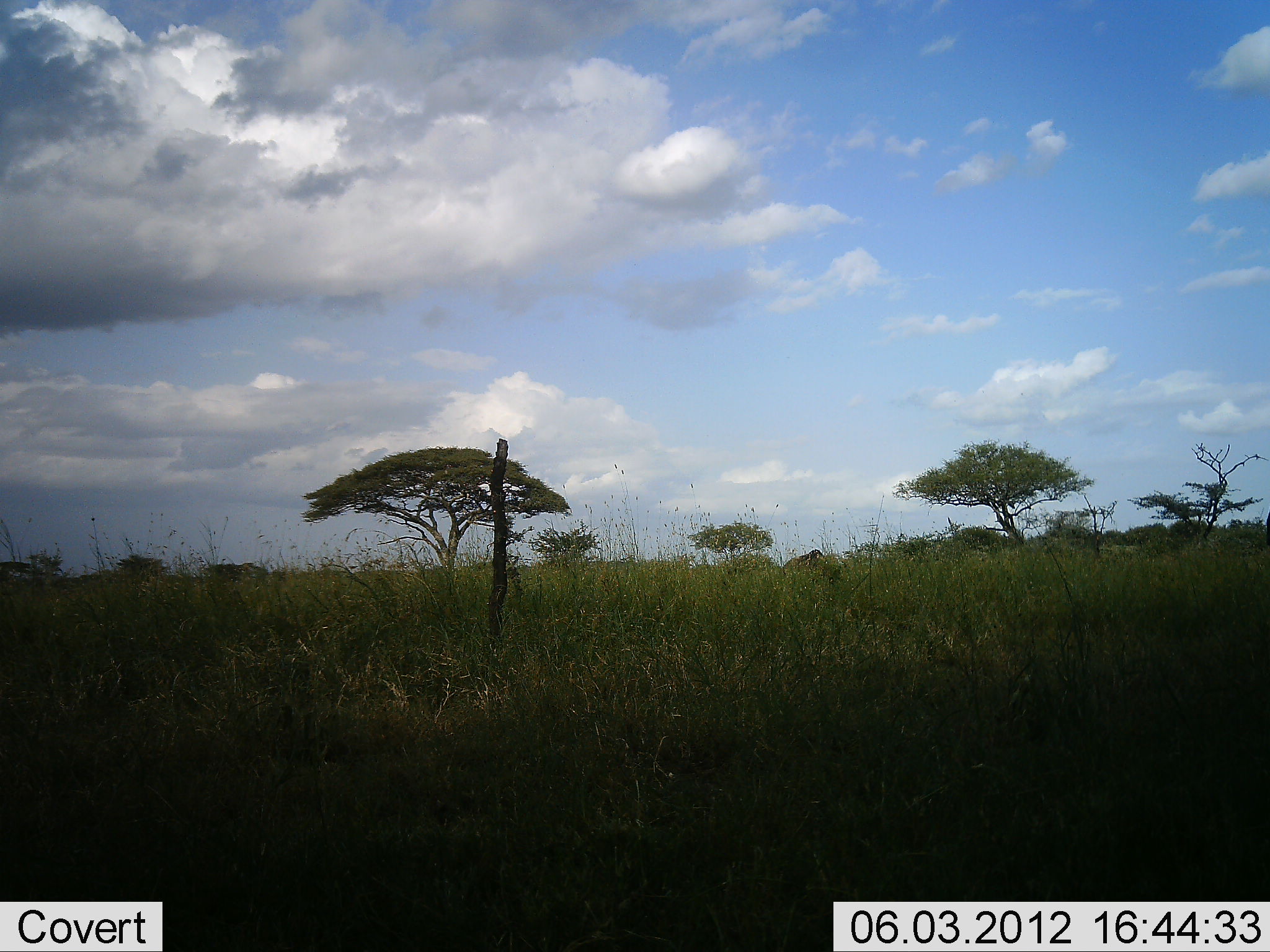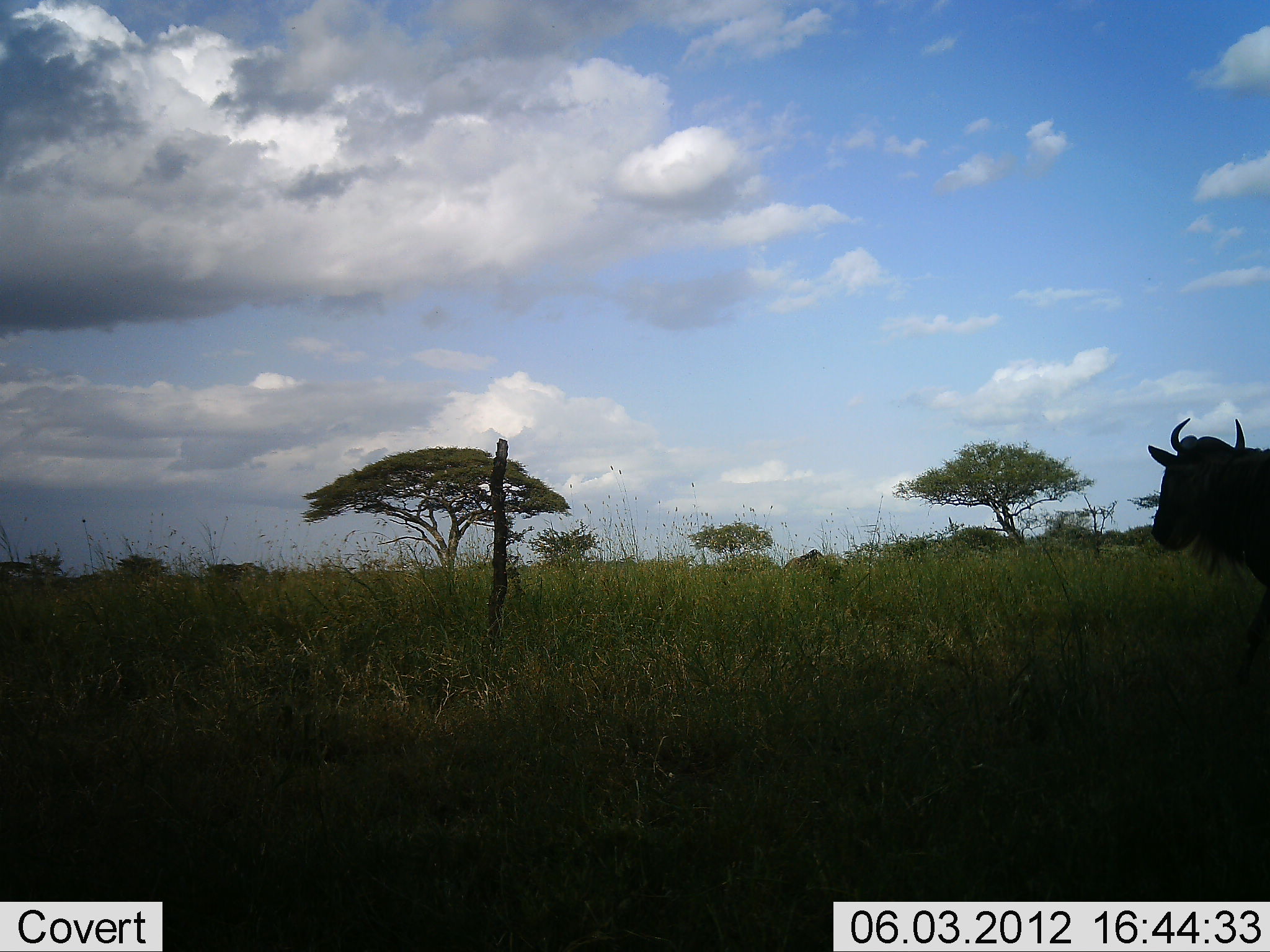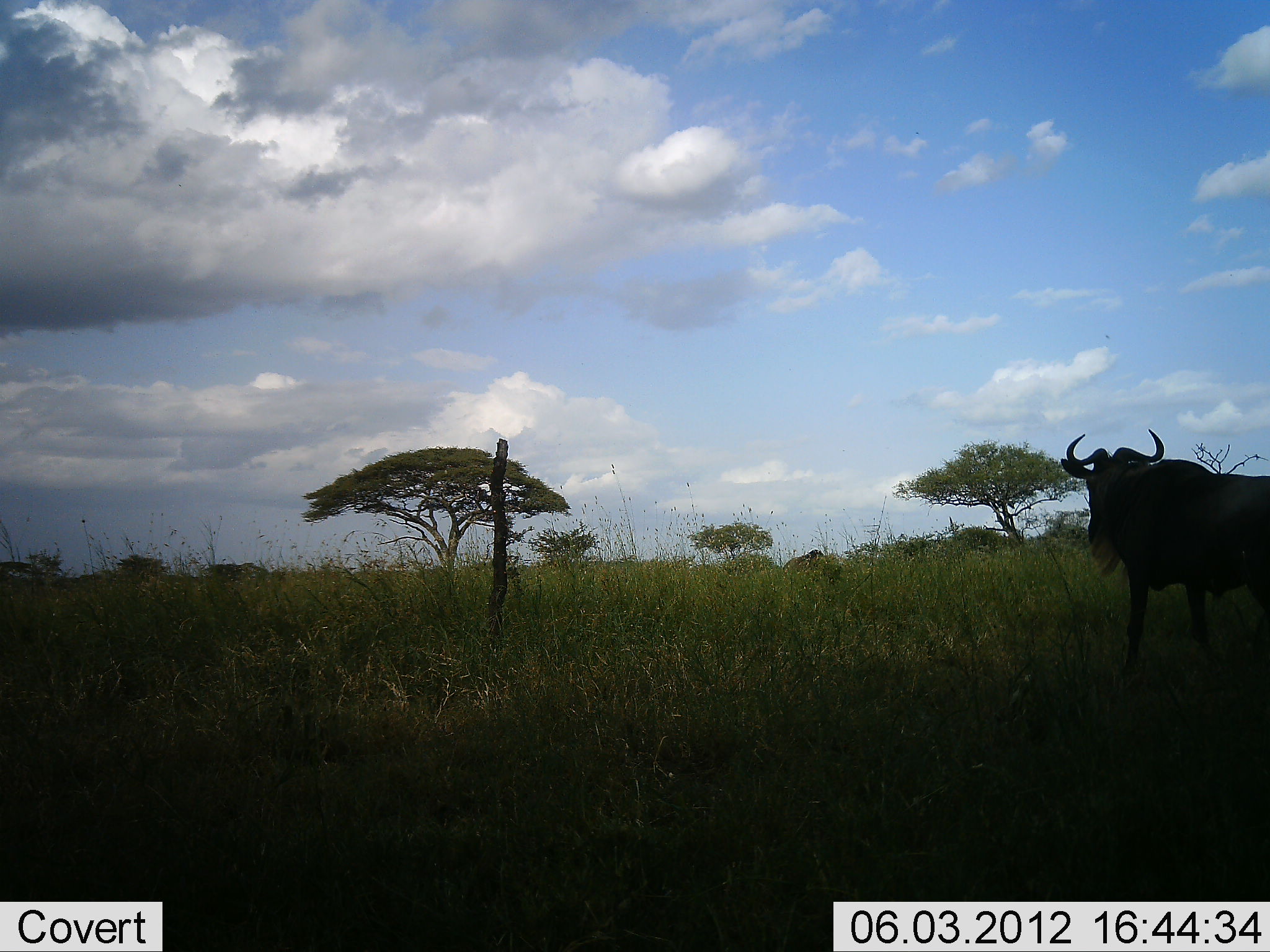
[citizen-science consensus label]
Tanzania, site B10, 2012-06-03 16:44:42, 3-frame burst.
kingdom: Animalia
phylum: Chordata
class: Mammalia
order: Artiodactyla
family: Bovidae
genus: Connochaetes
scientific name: Connochaetes taurinus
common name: blue wildebeest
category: wildebeest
Wildebeest (blue wildebeest) (Connochaetes taurinus), count 1. Behavior (volunteer vote fractions): standing 0%, resting 0%, moving 100%, interacting 0%. Young present (vote fraction): 0%. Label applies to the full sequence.